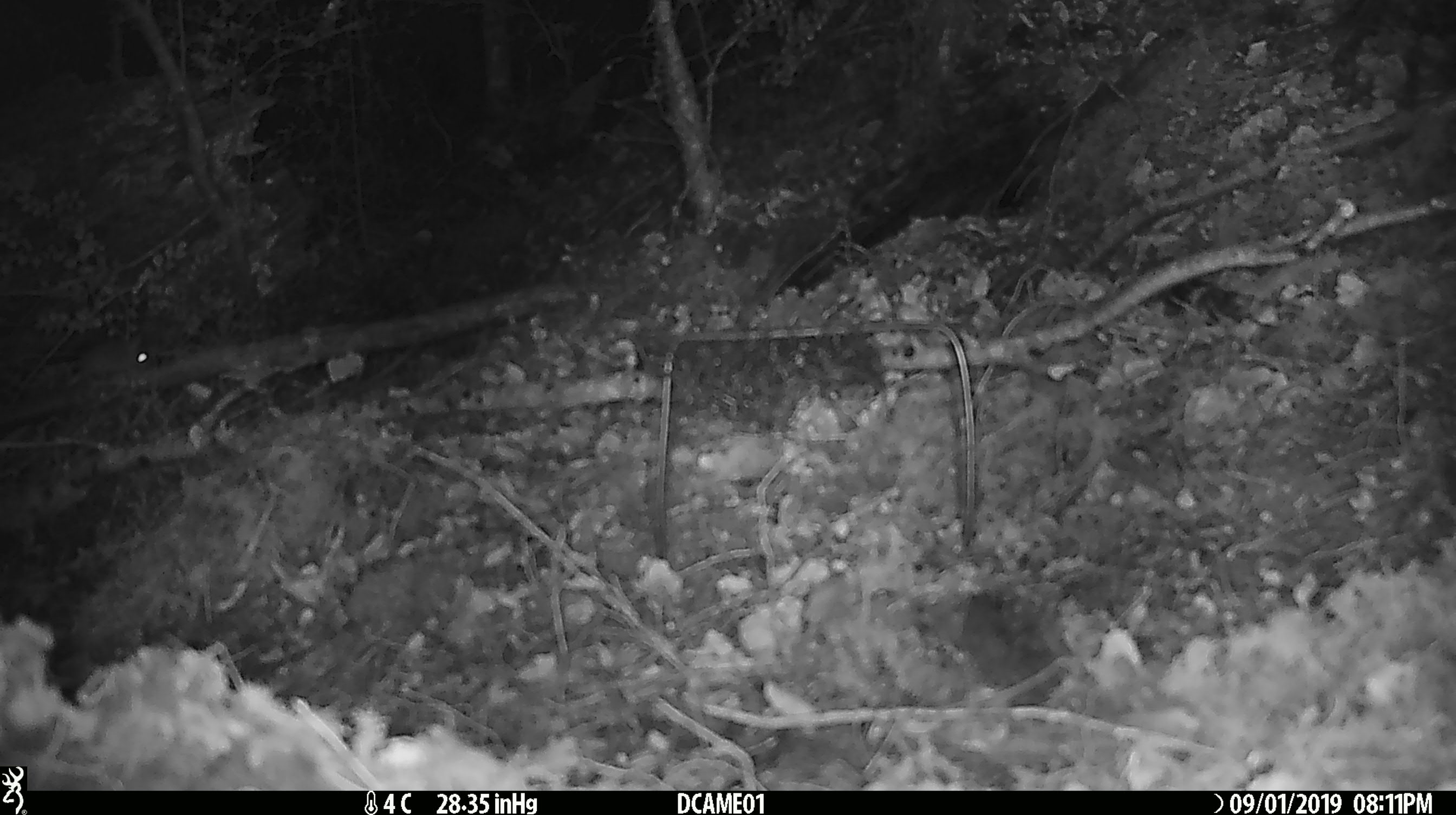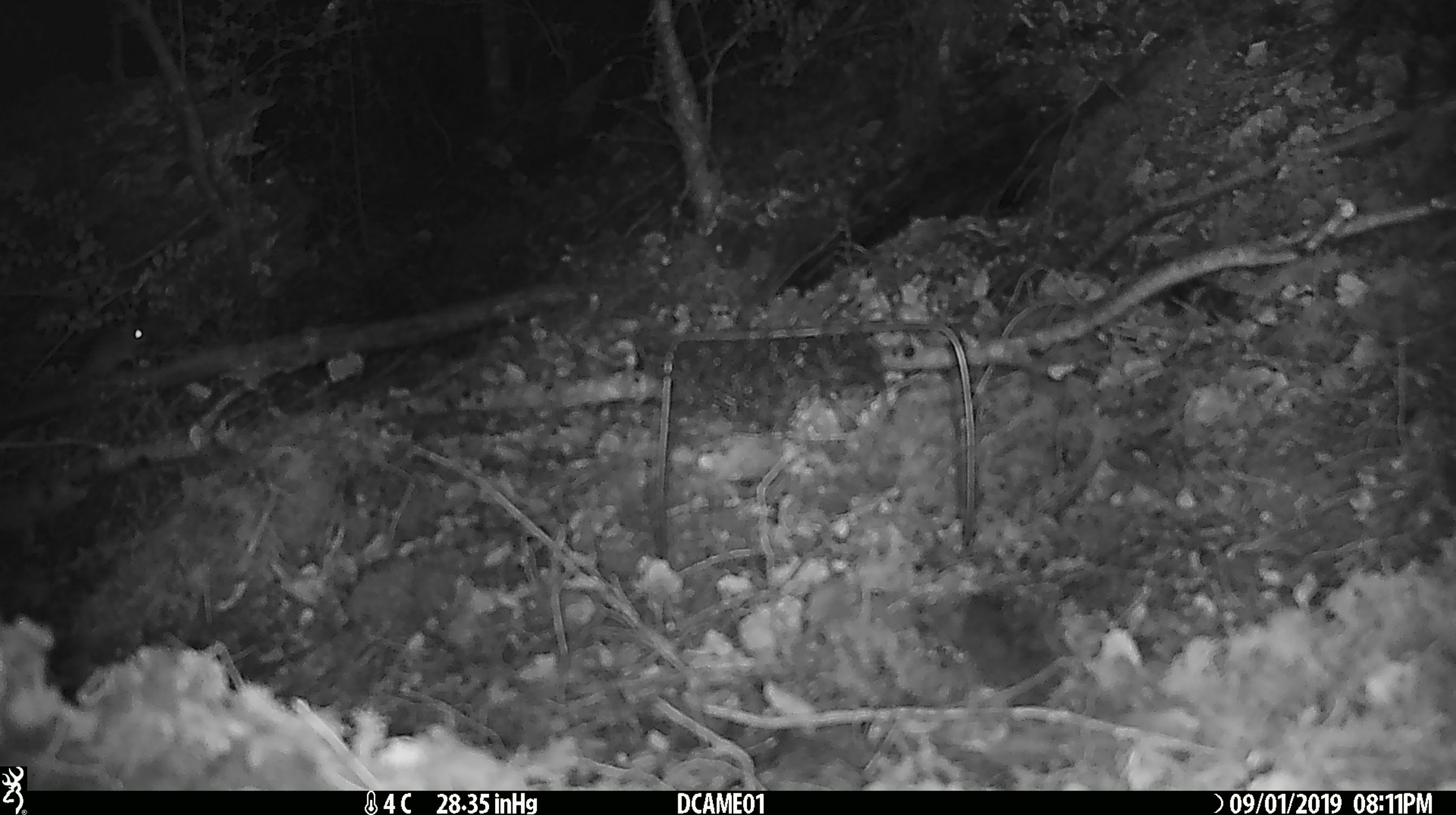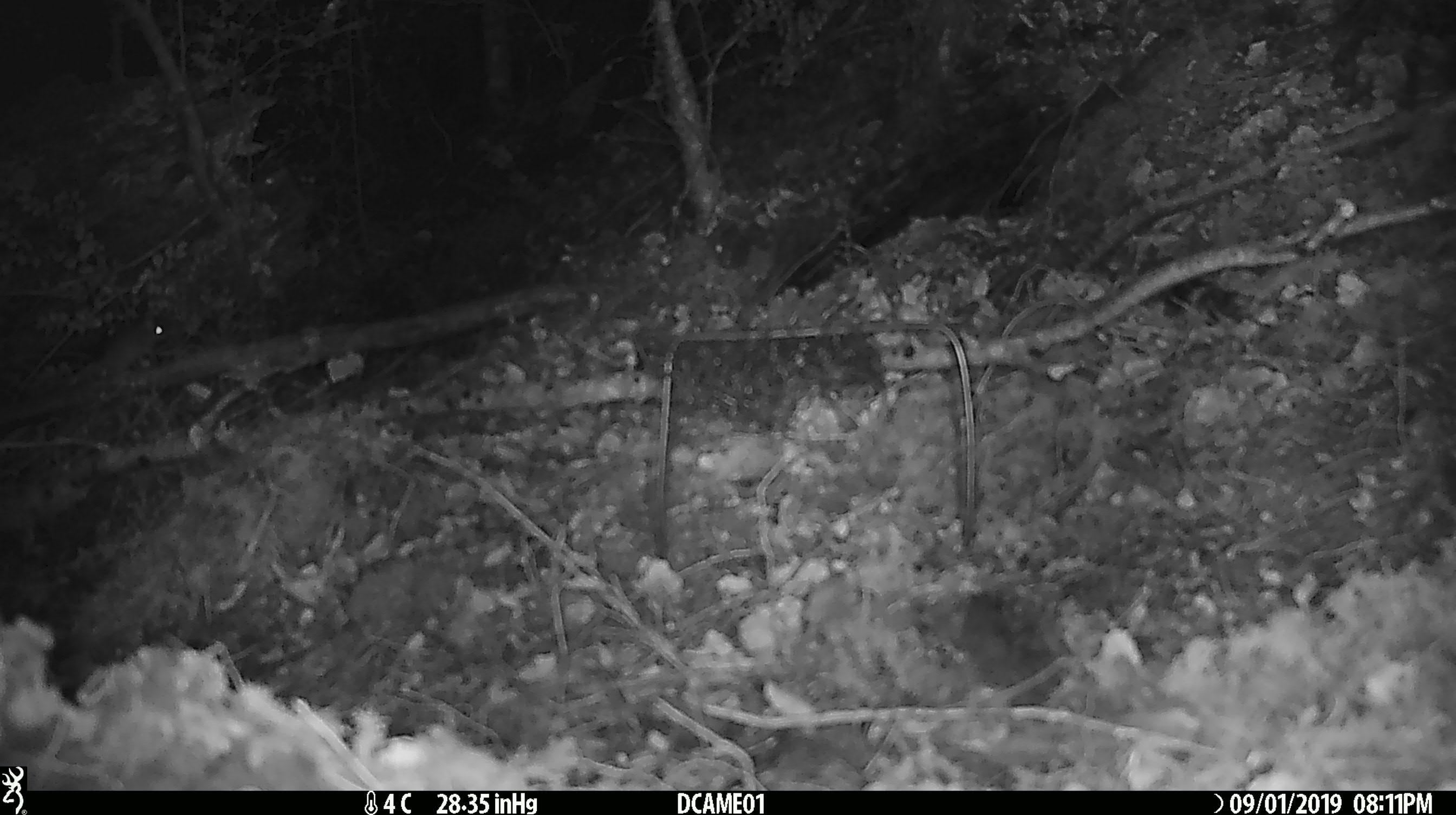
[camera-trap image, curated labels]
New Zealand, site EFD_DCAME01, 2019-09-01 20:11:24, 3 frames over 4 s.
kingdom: Animalia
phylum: Chordata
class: Mammalia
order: Rodentia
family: Muridae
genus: Mus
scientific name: Mus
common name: mouse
Mouse (Mus).